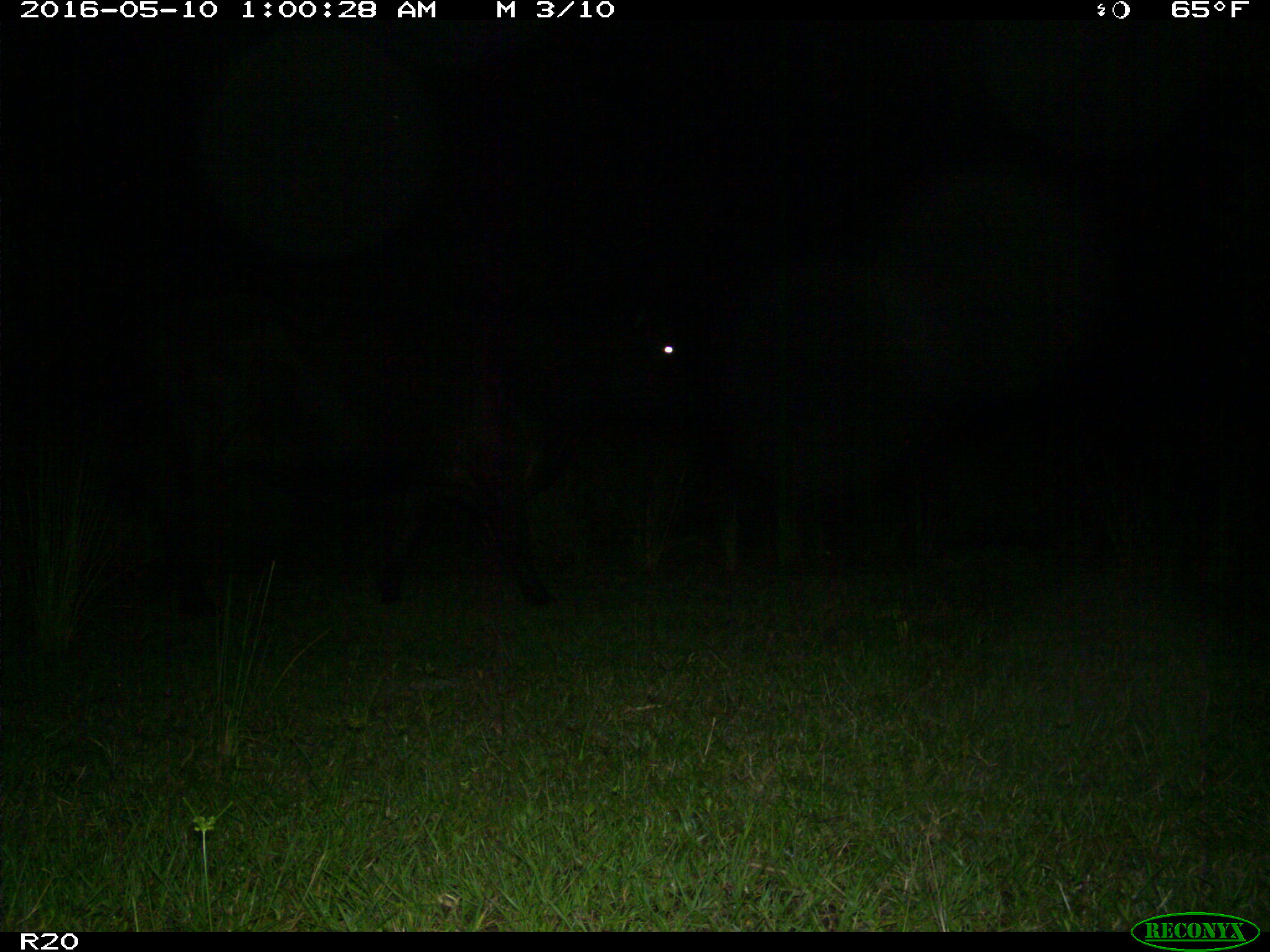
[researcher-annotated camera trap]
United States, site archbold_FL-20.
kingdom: Animalia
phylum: Chordata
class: Mammalia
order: Artiodactyla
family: Bovidae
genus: Bos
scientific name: Bos taurus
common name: domestic cow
Bos taurus (domestic cow).